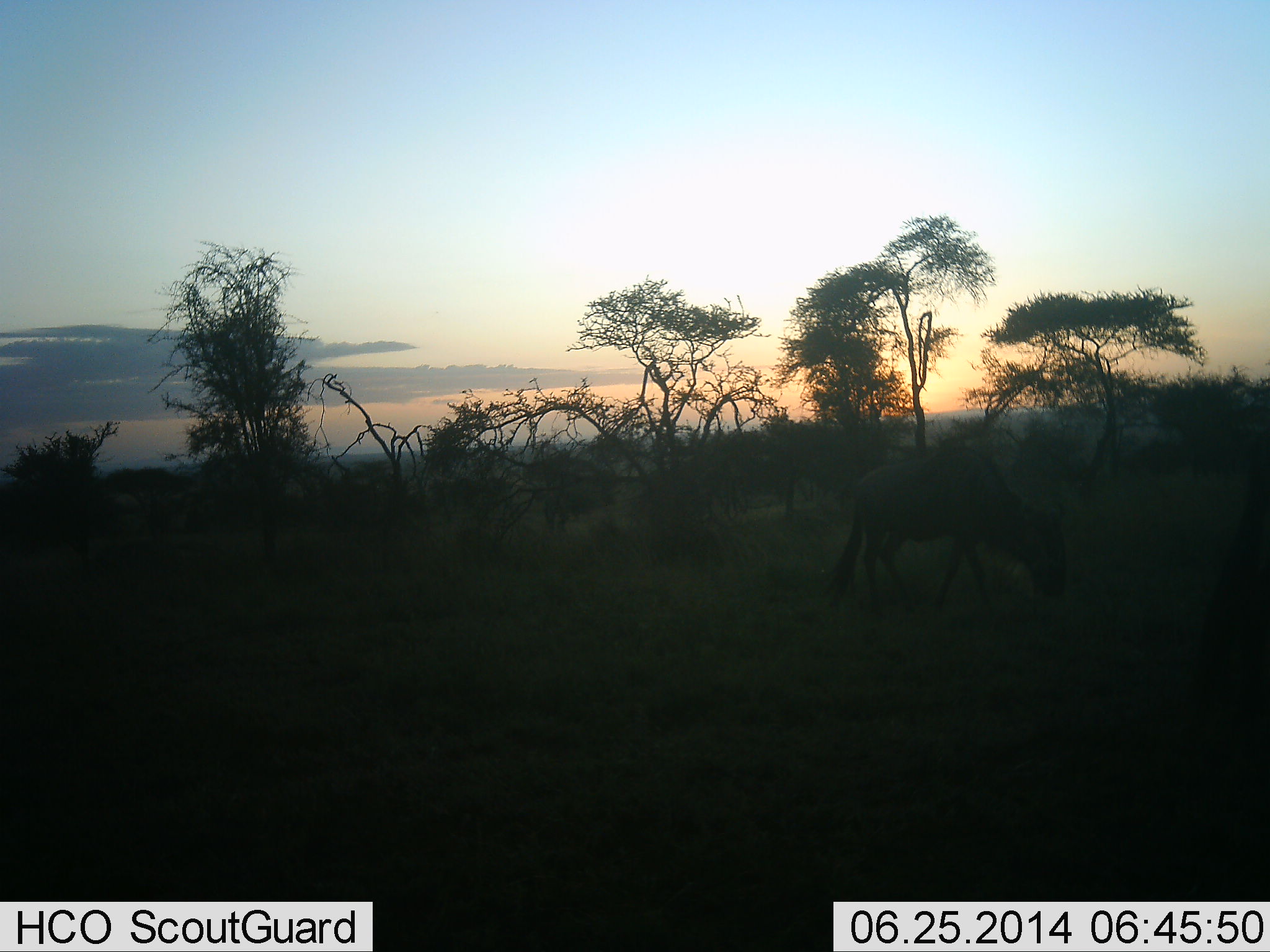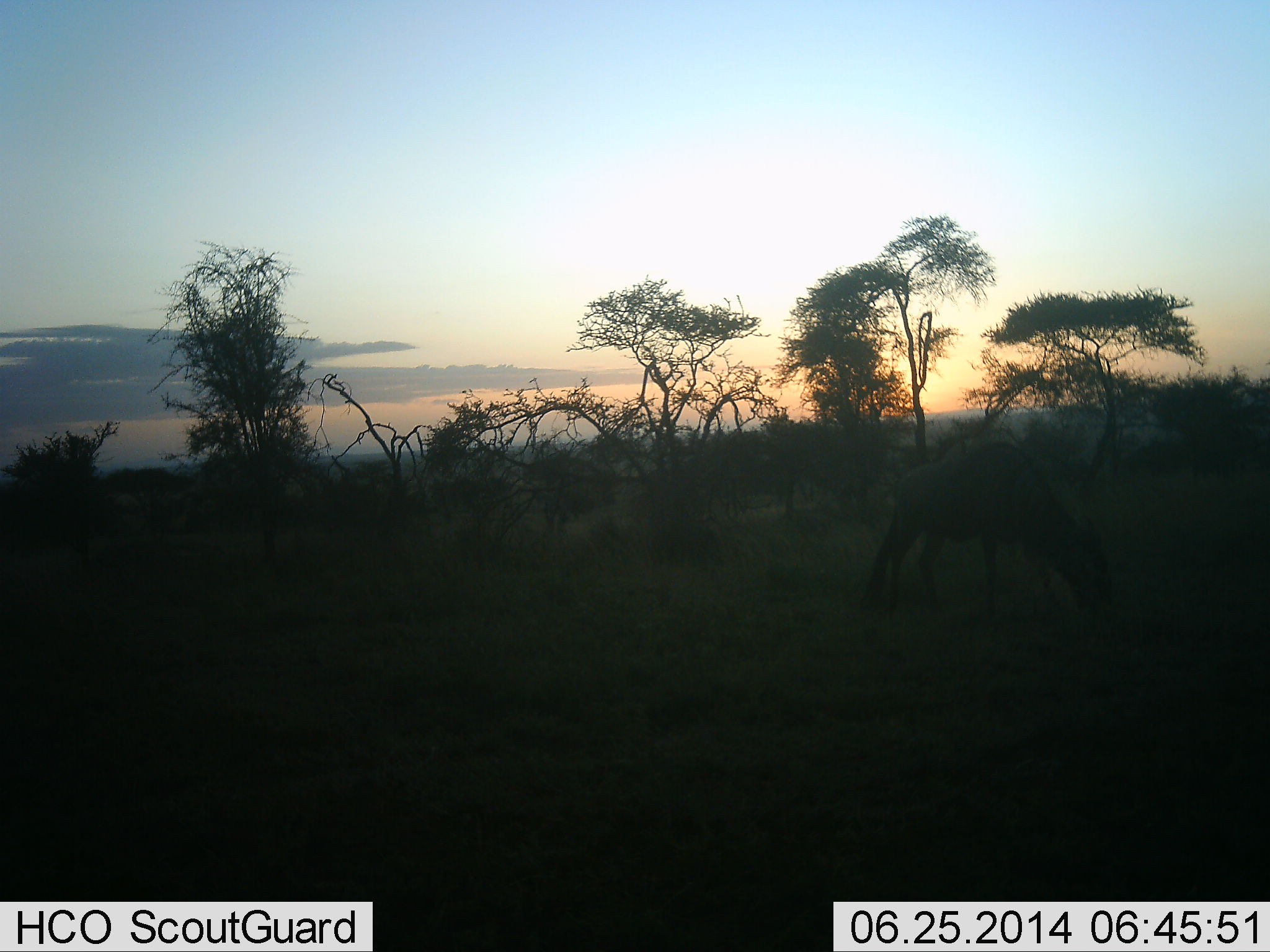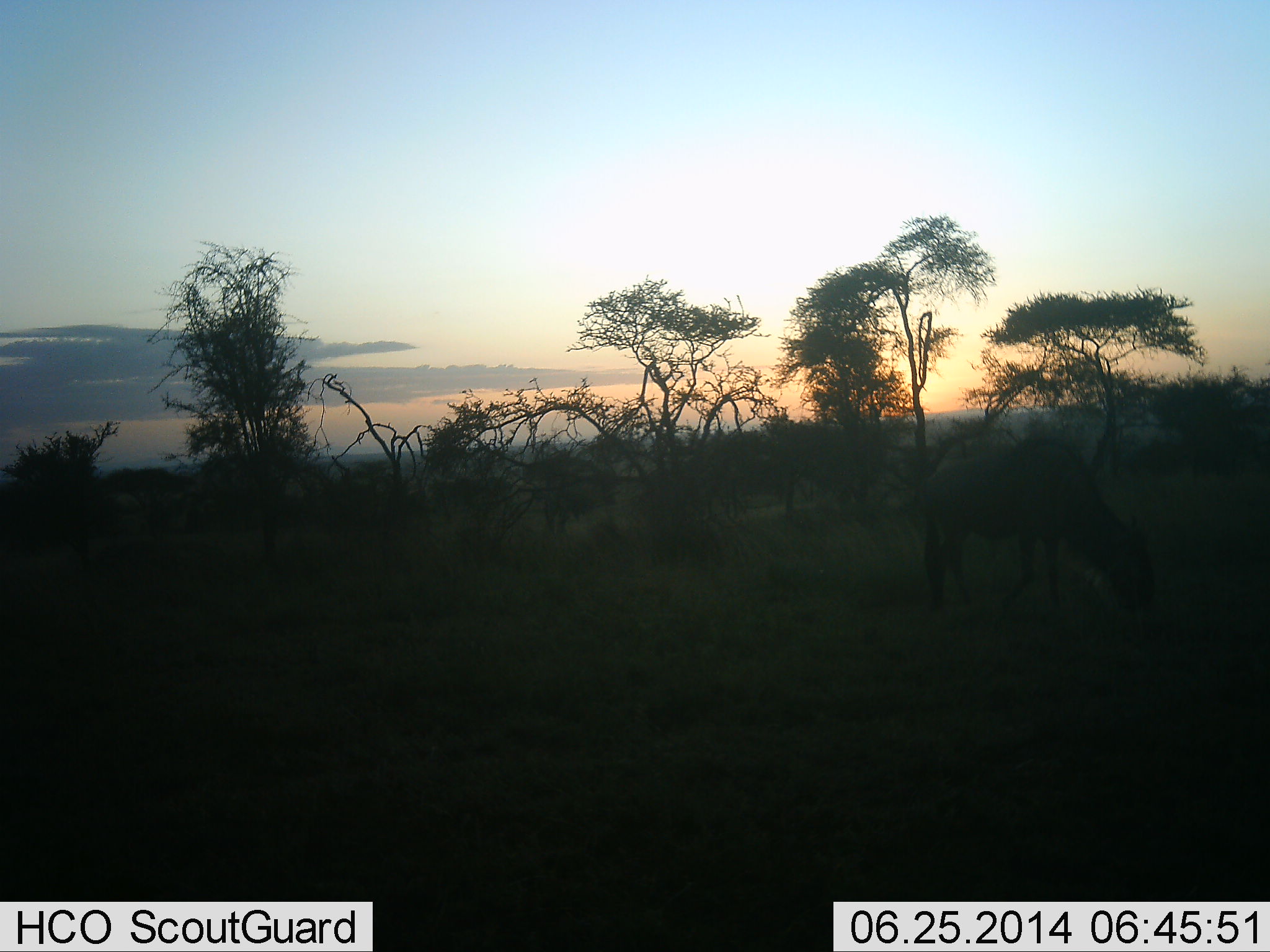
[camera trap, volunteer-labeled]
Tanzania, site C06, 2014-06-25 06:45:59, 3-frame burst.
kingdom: Animalia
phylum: Chordata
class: Mammalia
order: Artiodactyla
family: Bovidae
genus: Connochaetes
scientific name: Connochaetes taurinus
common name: blue wildebeest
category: wildebeest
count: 1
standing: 20%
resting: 0%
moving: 60%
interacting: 0%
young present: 0%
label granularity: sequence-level